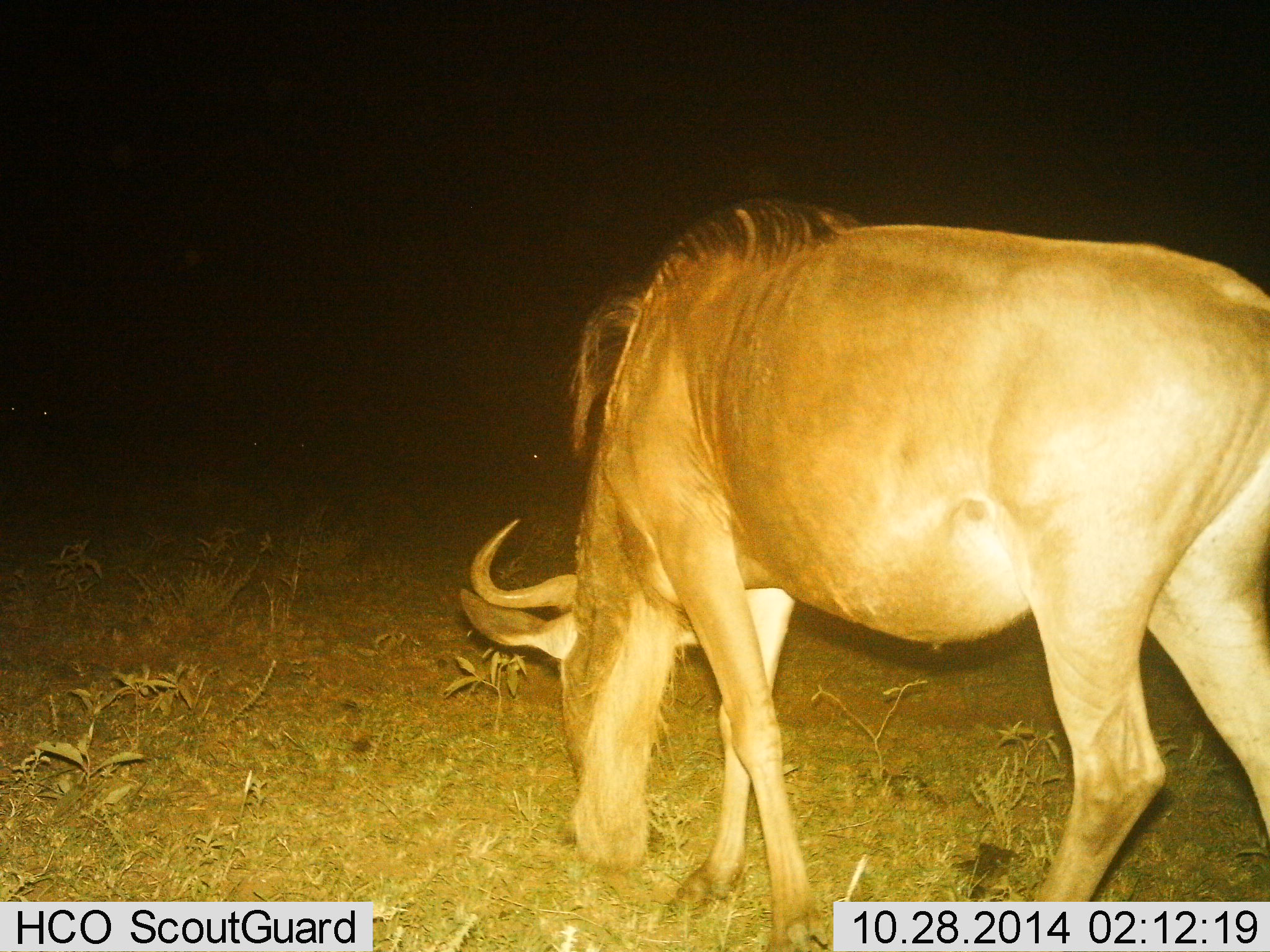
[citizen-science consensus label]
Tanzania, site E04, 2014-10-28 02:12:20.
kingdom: Animalia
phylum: Chordata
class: Mammalia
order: Artiodactyla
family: Bovidae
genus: Connochaetes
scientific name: Connochaetes taurinus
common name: blue wildebeest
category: wildebeest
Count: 1.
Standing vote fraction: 10%.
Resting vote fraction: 0%.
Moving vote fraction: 0%.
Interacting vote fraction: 0%.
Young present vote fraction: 0%.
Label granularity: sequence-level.